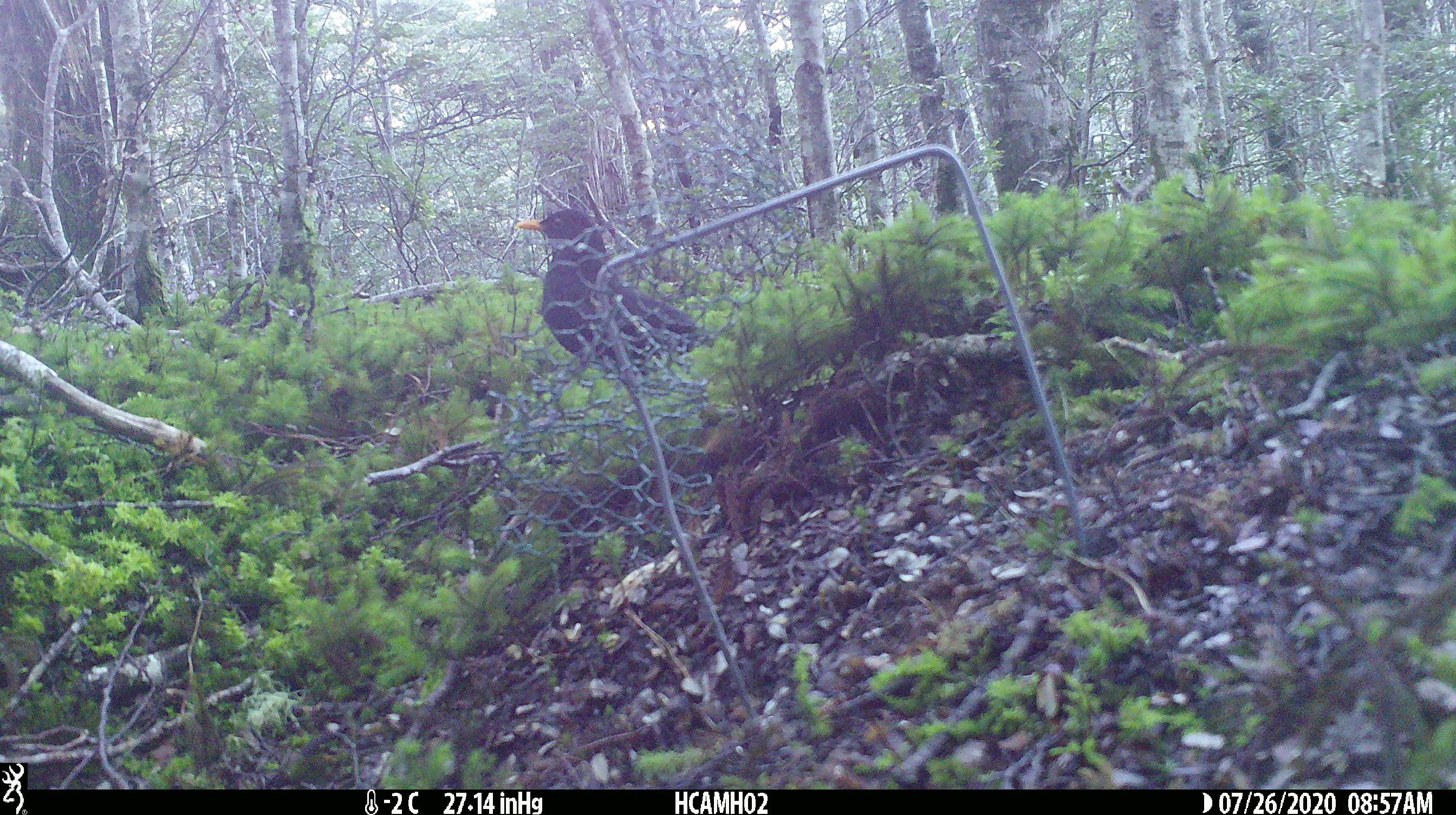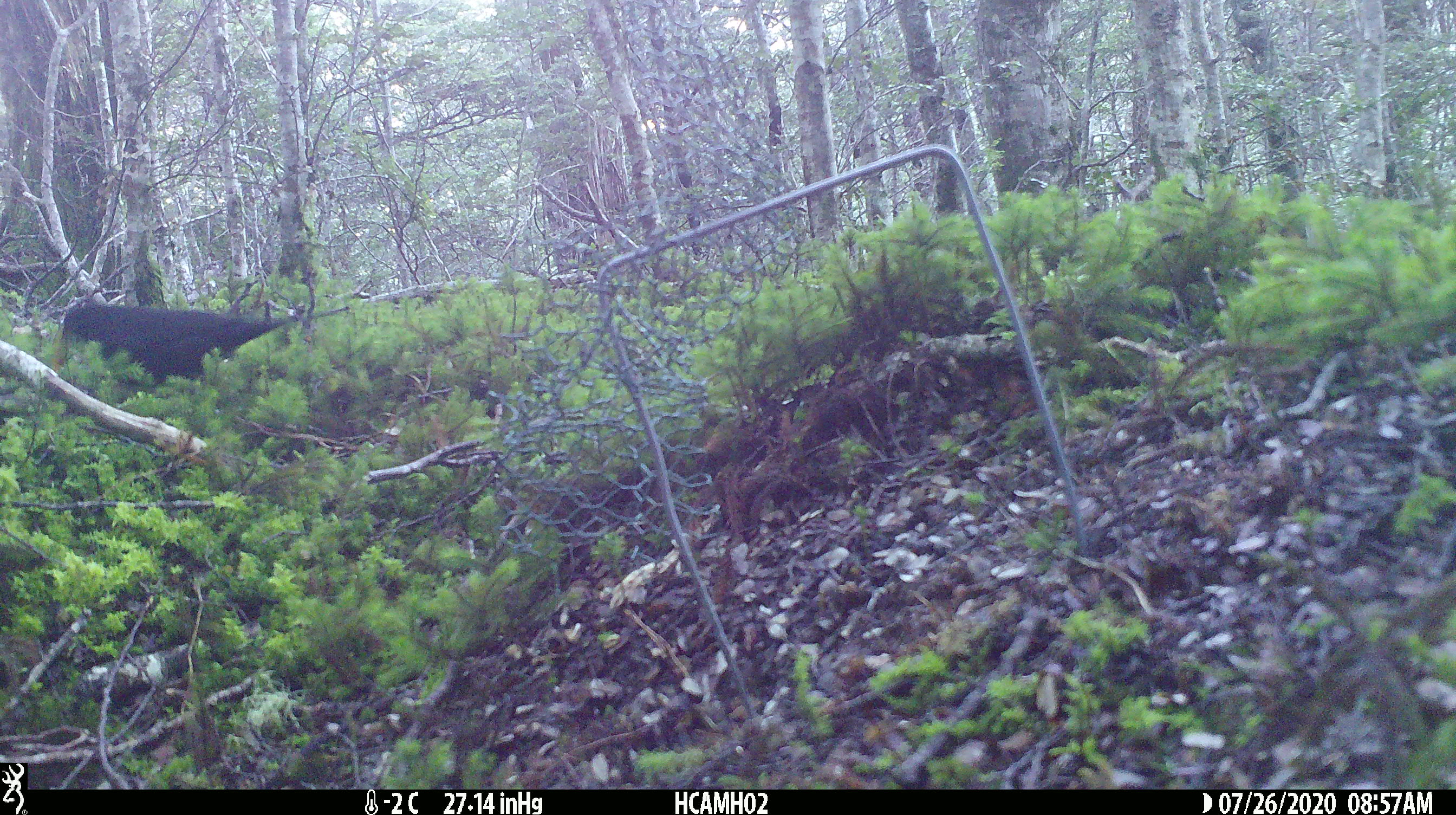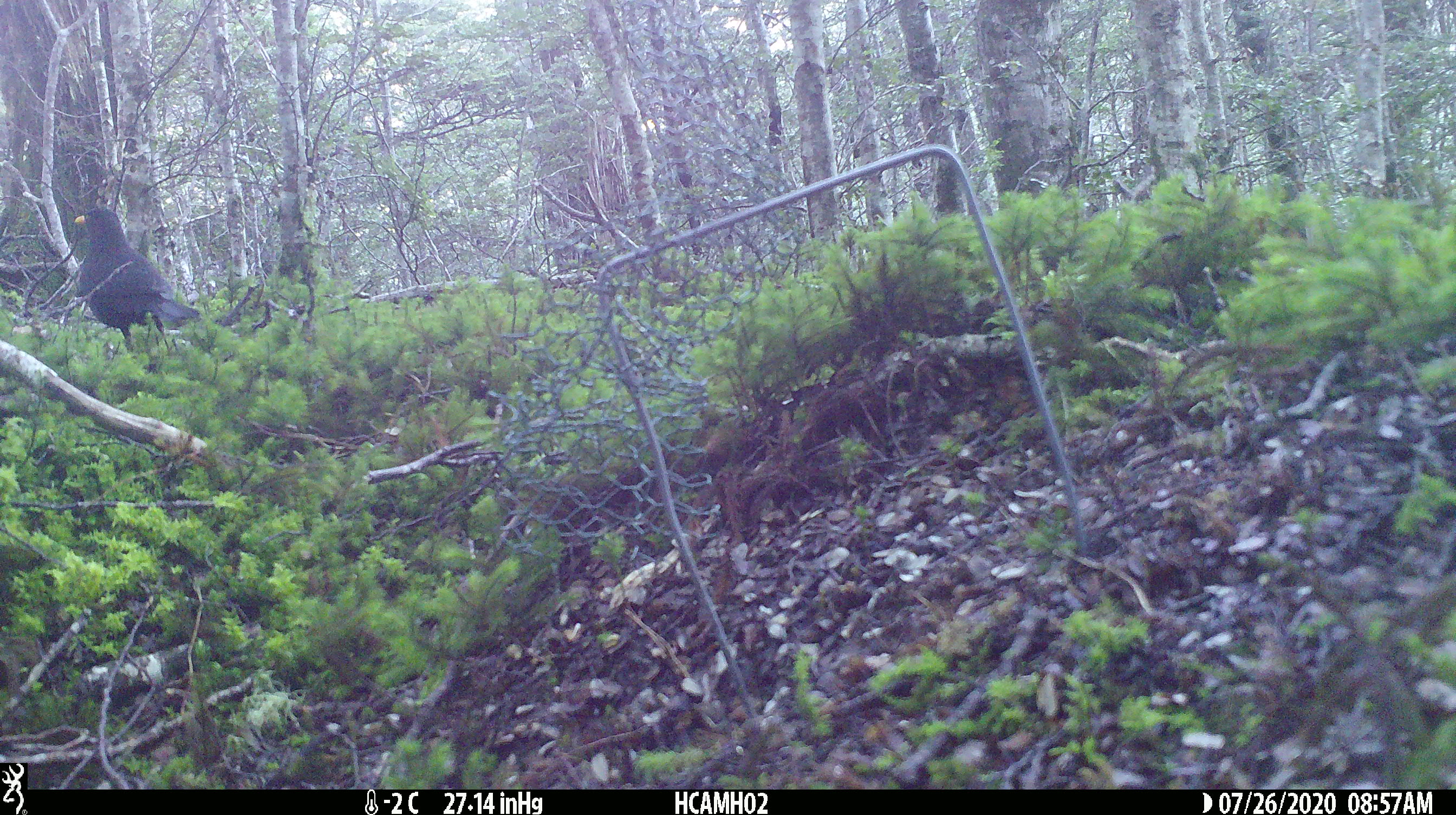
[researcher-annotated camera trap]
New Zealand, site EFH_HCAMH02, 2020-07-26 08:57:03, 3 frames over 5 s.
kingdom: Animalia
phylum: Chordata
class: Aves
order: Passeriformes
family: Turdidae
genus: Turdus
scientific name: Turdus merula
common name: eurasian blackbird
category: blackbird